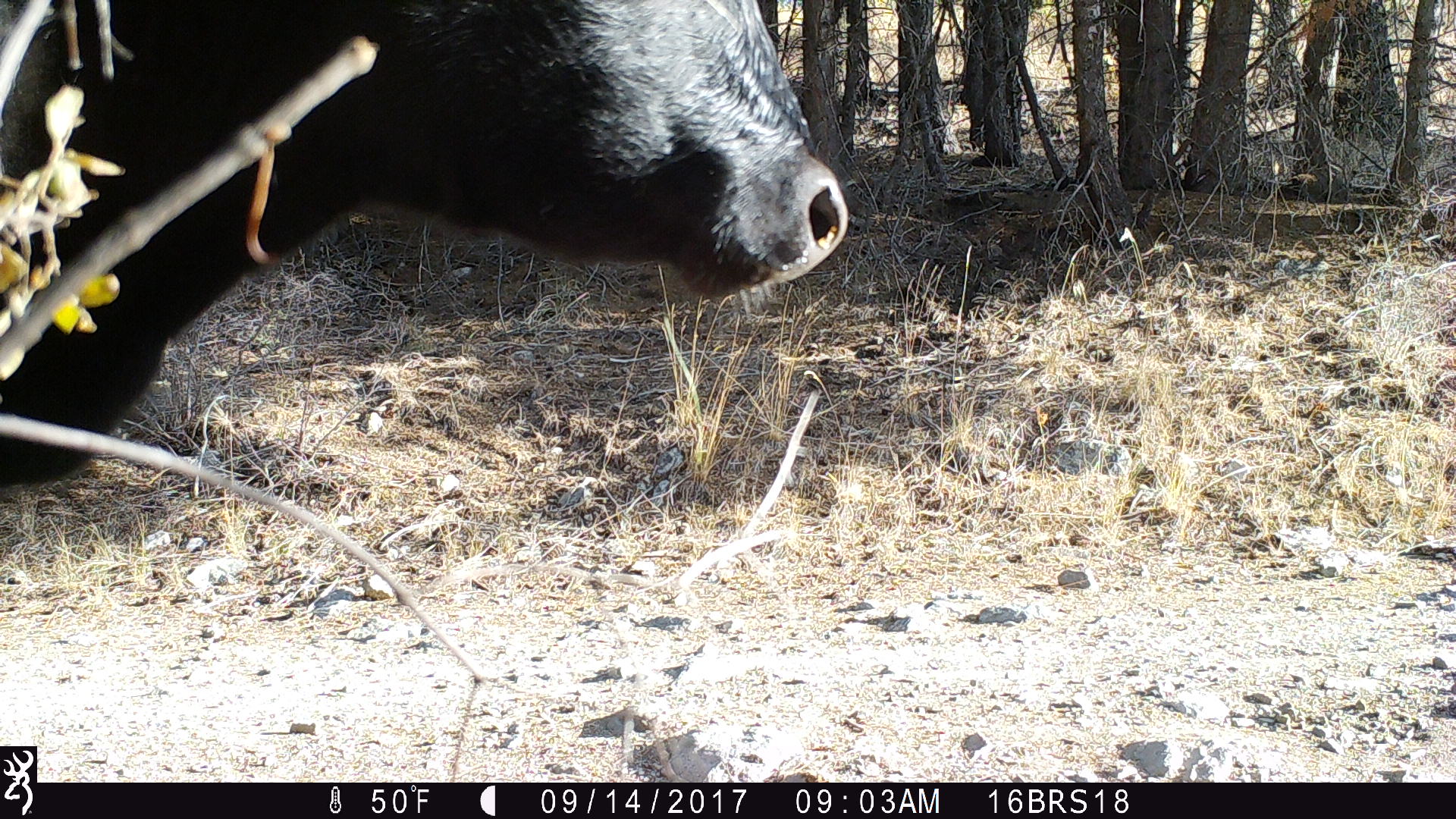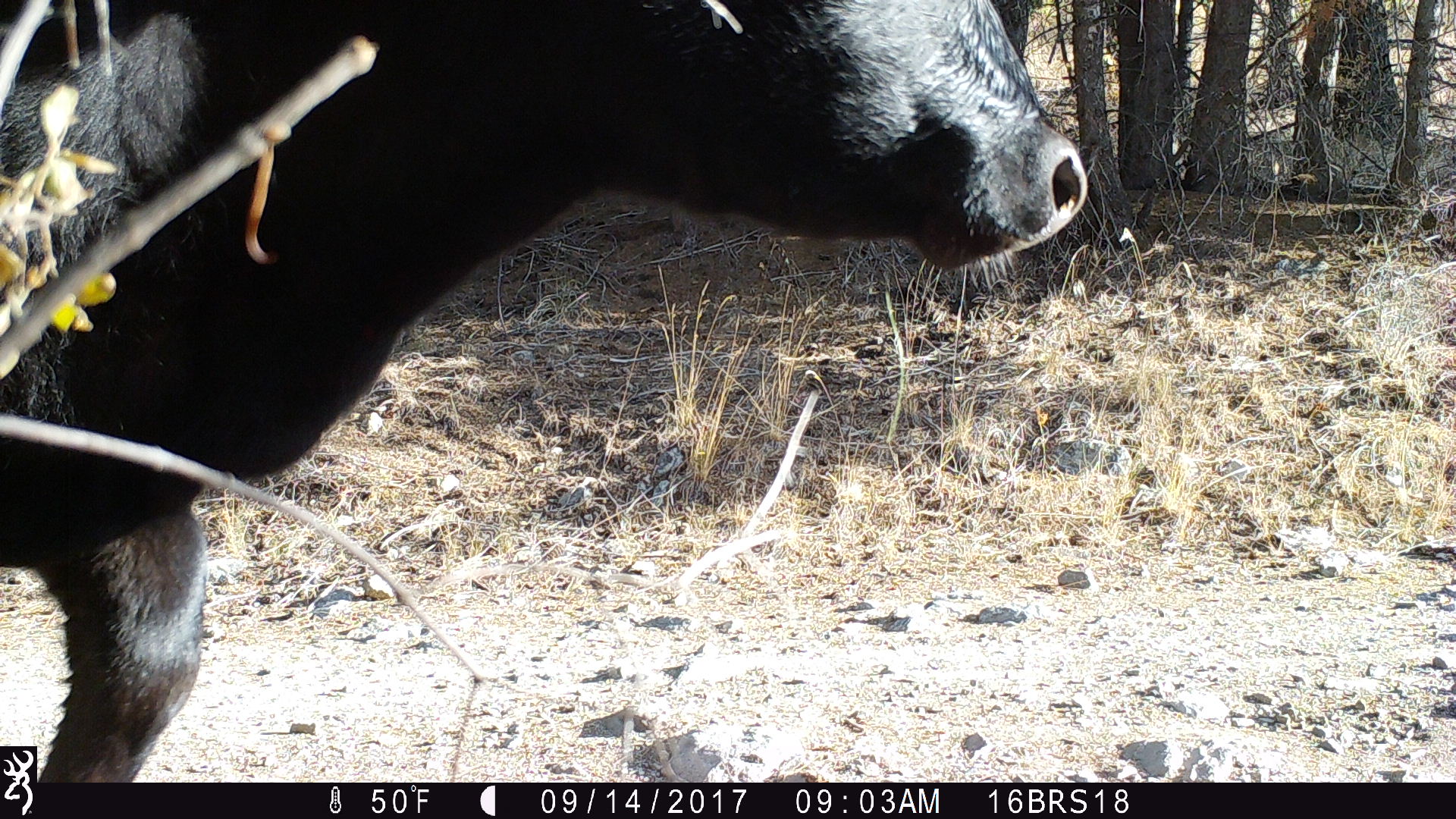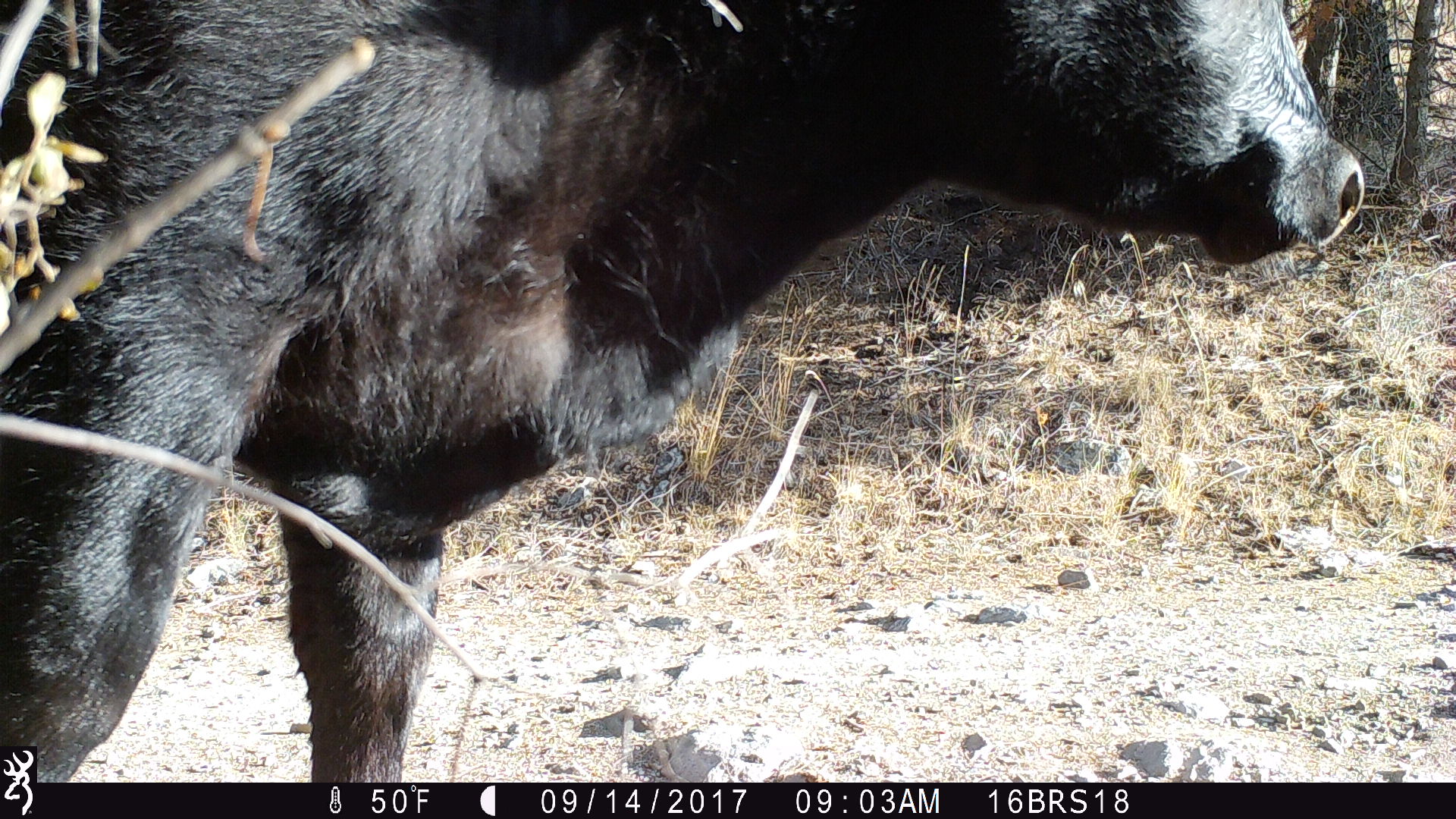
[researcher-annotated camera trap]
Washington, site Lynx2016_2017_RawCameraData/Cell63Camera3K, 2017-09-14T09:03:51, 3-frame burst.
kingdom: Animalia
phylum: Chordata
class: Mammalia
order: Artiodactyla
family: Bovidae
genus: Bos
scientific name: Bos taurus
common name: domestic cattle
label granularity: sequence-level